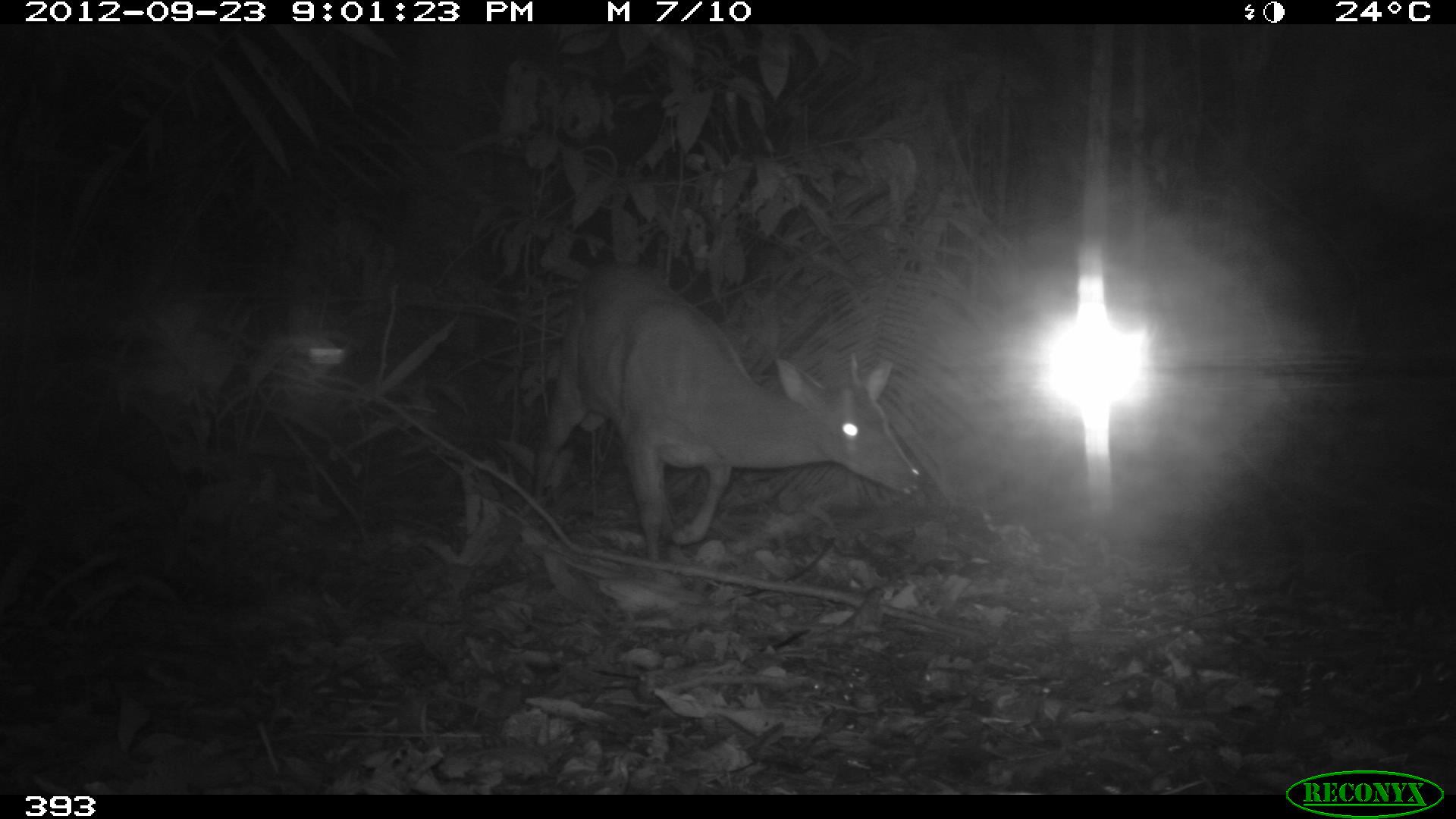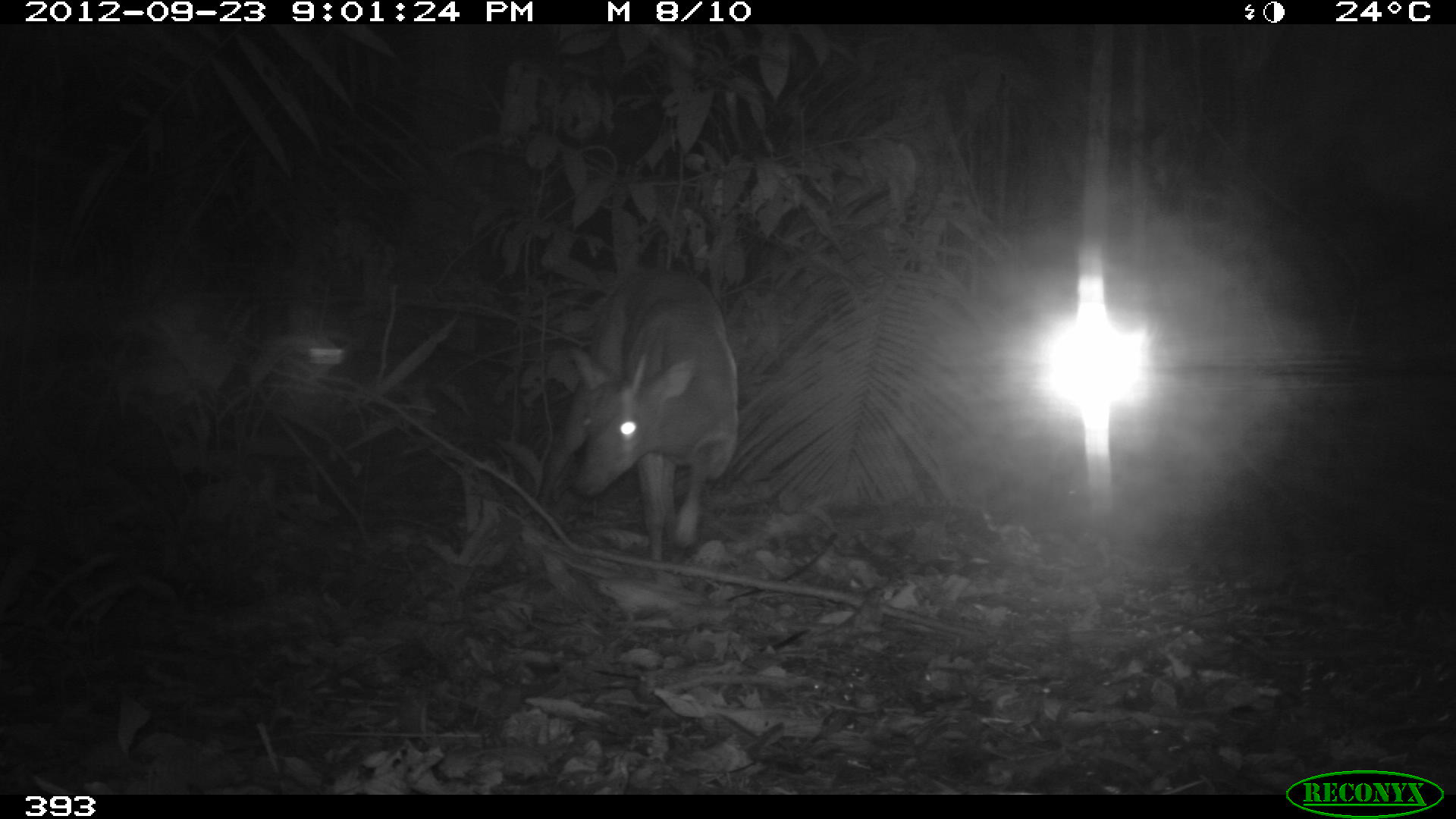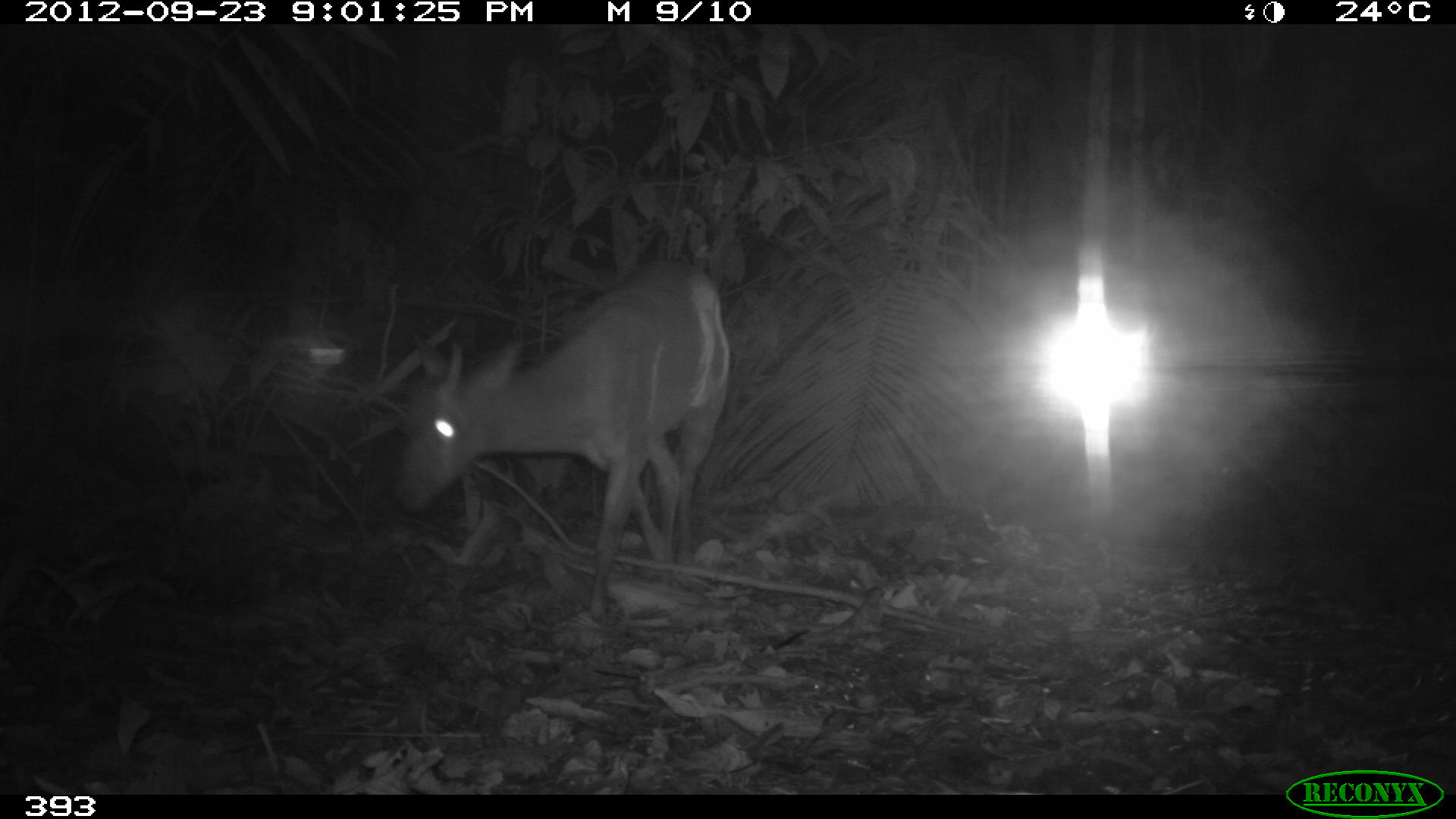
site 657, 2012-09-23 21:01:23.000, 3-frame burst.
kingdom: Animalia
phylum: Chordata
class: Mammalia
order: Artiodactyla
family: Cervidae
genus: Mazama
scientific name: Mazama americana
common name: red brocket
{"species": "Mazama americana (red brocket)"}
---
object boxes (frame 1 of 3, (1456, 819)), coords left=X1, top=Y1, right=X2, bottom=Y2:
mazama americana: left=532, top=262, right=918, bottom=560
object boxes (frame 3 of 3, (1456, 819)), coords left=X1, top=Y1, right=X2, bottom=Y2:
mazama americana: left=392, top=260, right=728, bottom=620